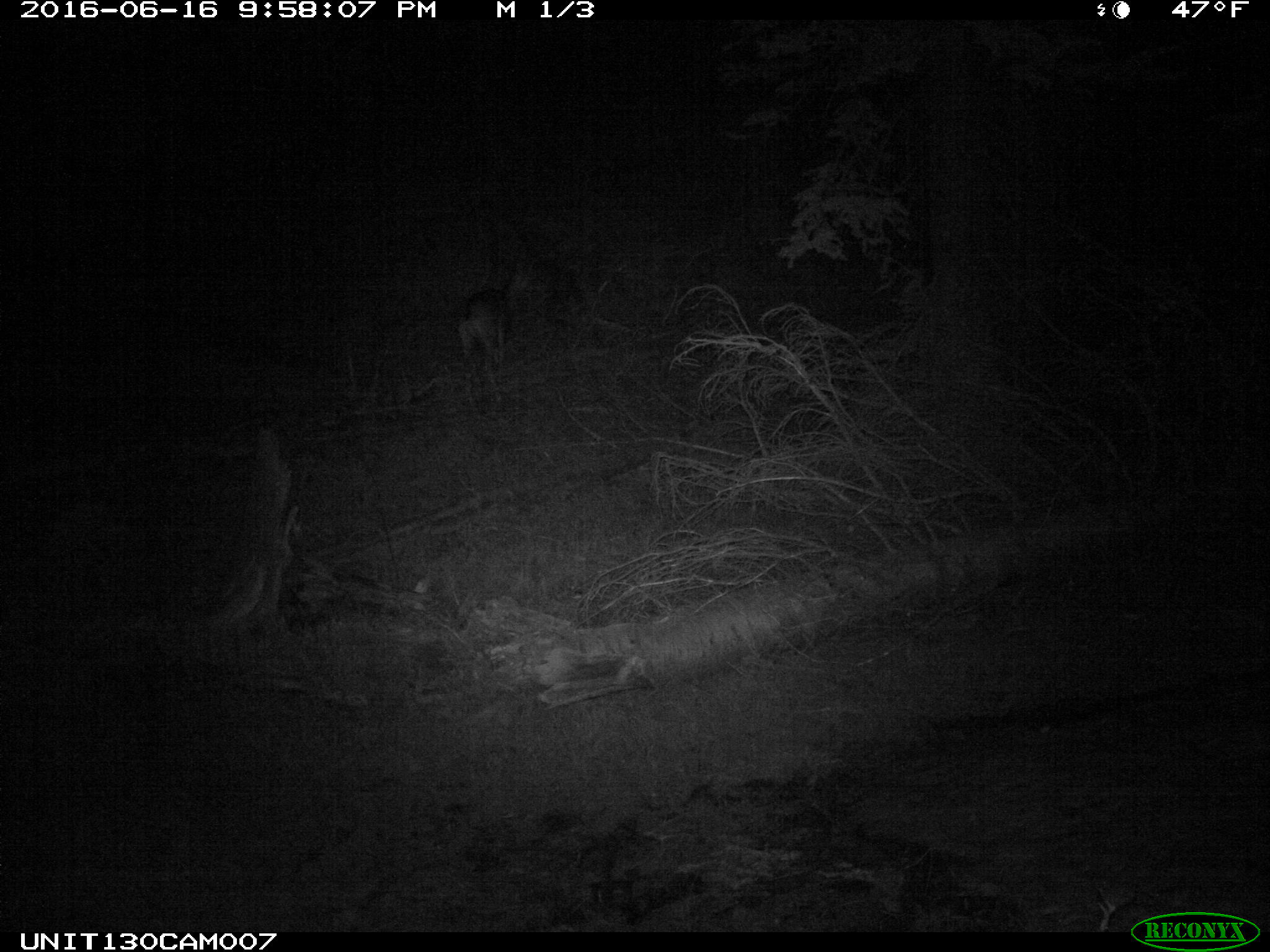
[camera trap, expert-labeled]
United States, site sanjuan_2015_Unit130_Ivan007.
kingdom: Animalia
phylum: Chordata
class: Mammalia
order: Artiodactyla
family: Cervidae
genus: Odocoileus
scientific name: Odocoileus hemionus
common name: mule deer